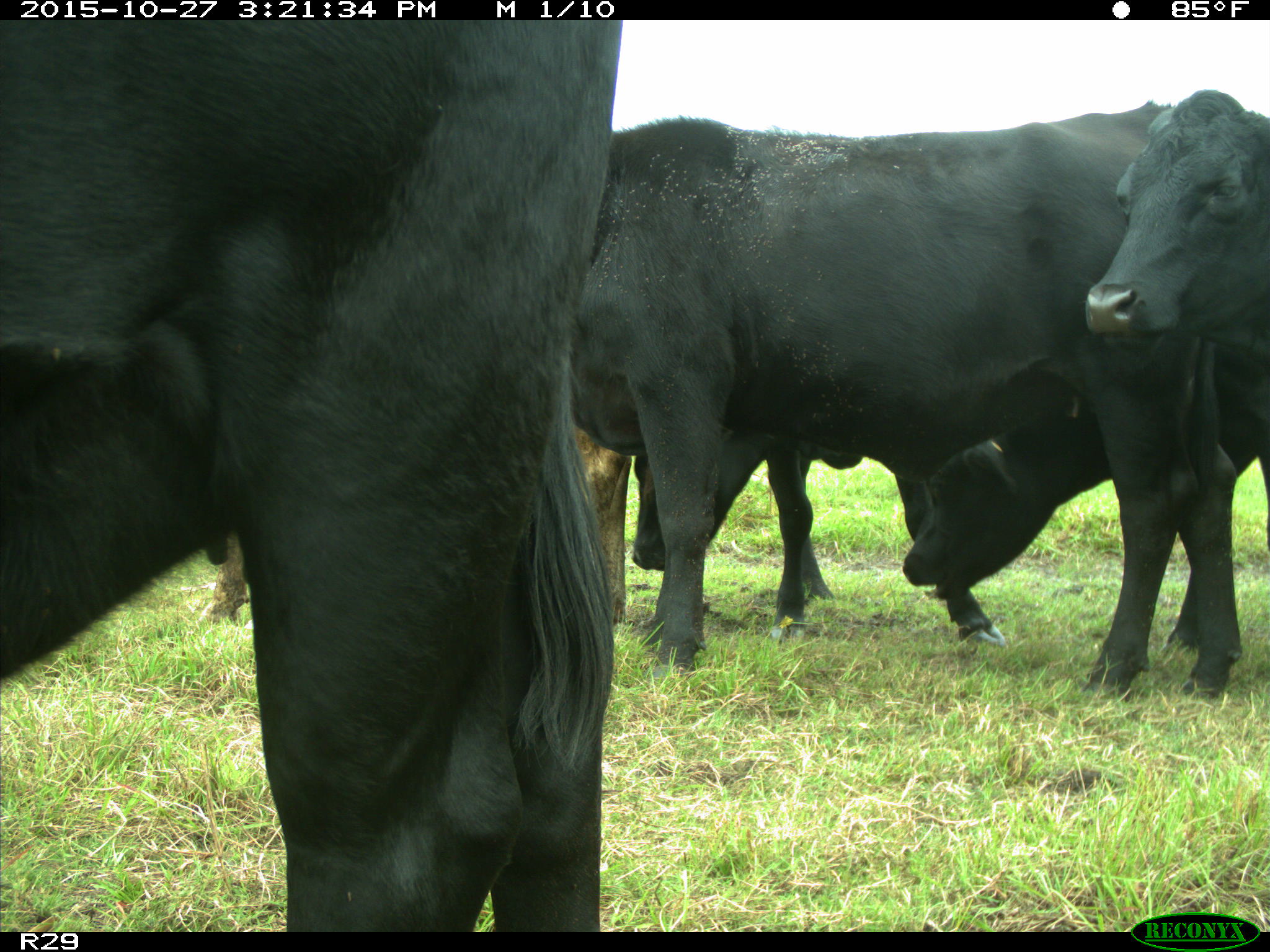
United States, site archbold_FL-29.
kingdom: Animalia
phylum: Chordata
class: Mammalia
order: Artiodactyla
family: Bovidae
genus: Bos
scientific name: Bos taurus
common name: domestic cow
Bos taurus (domestic cow).